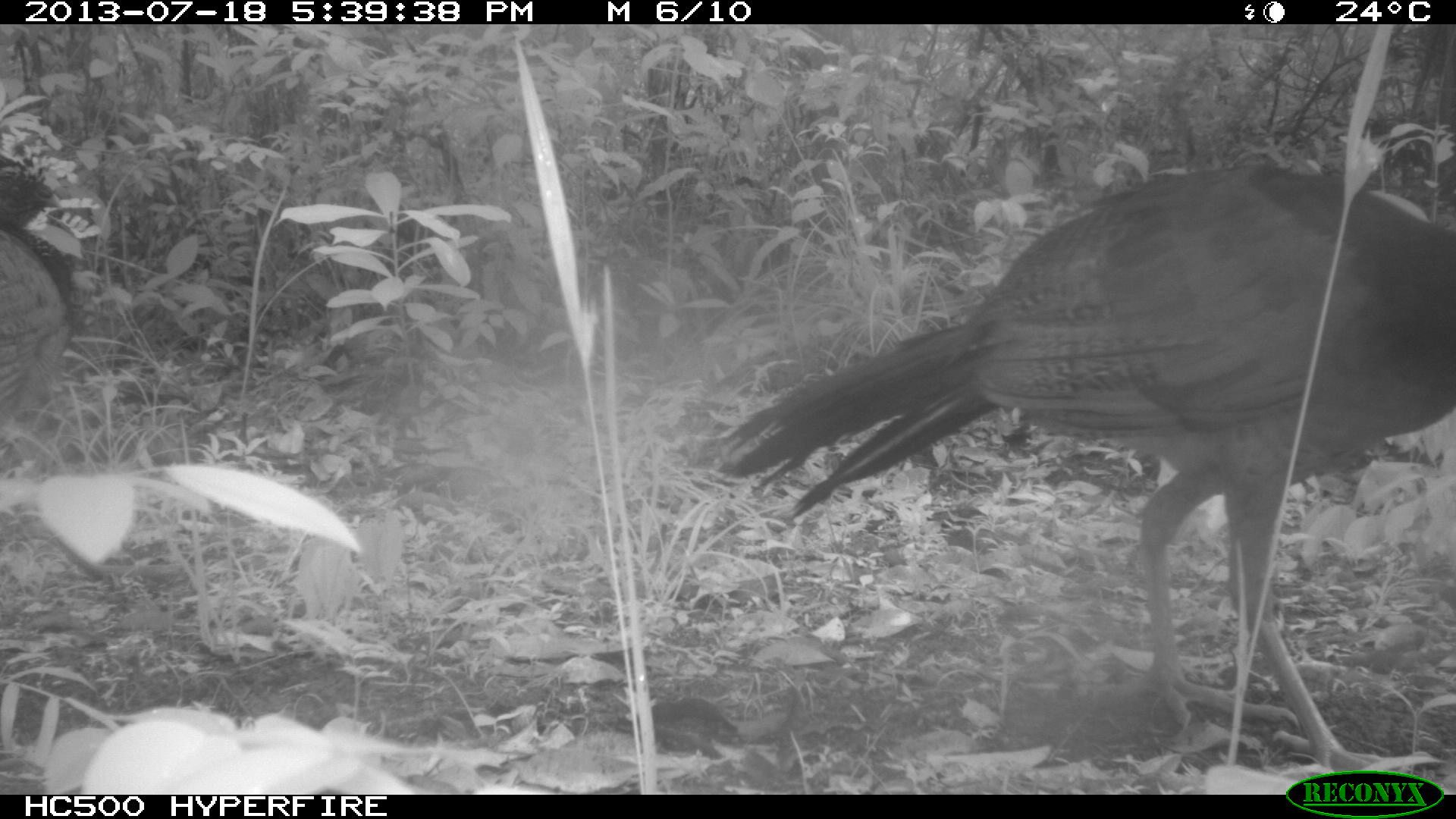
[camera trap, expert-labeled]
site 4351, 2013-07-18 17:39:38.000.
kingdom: Animalia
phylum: Chordata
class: Aves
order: Galliformes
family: Cracidae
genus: Crax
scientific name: Crax rubra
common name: great curassow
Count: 3.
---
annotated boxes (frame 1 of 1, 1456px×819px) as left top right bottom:
crax rubra: 719 160 1456 782; 2 155 78 461